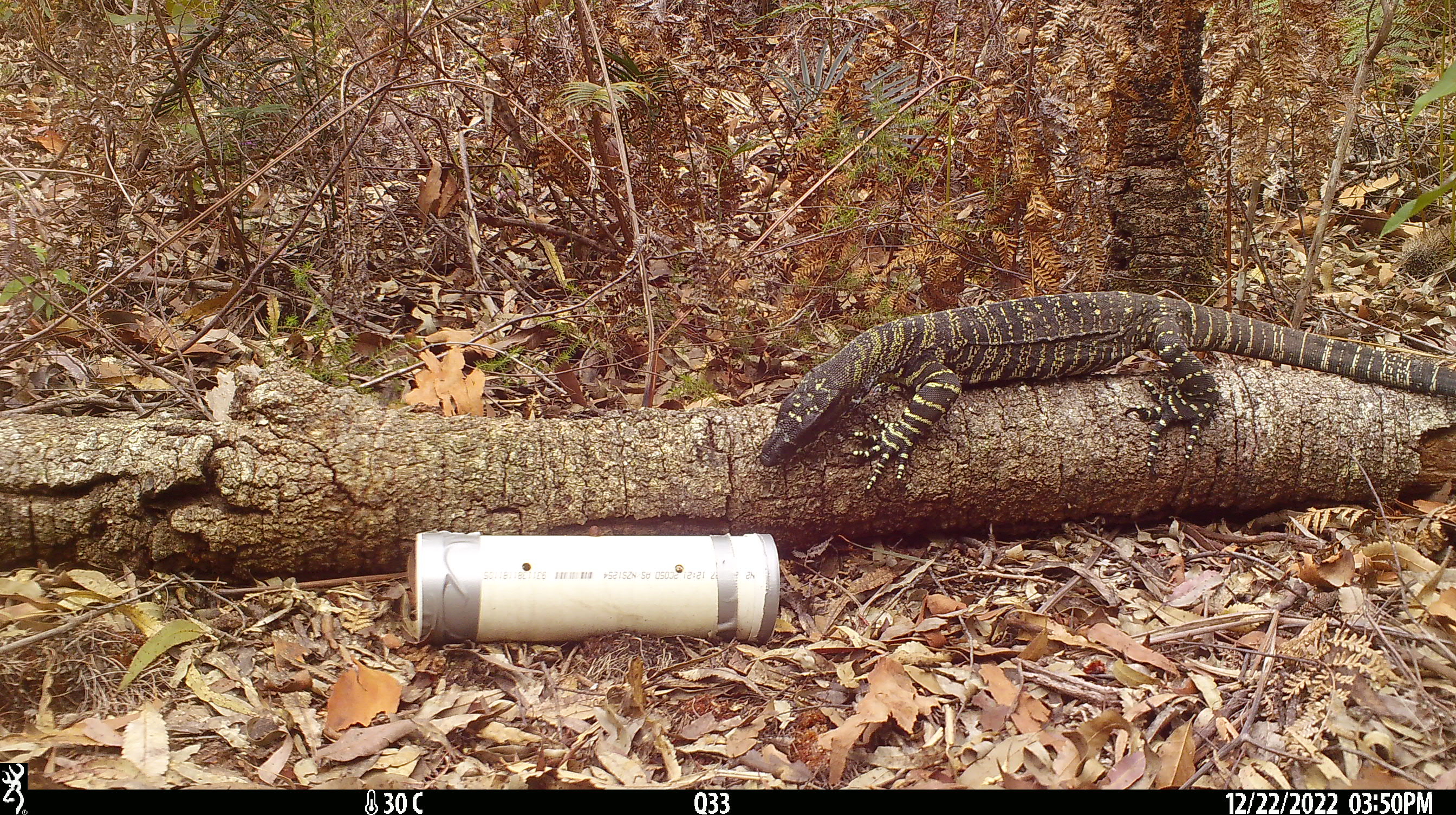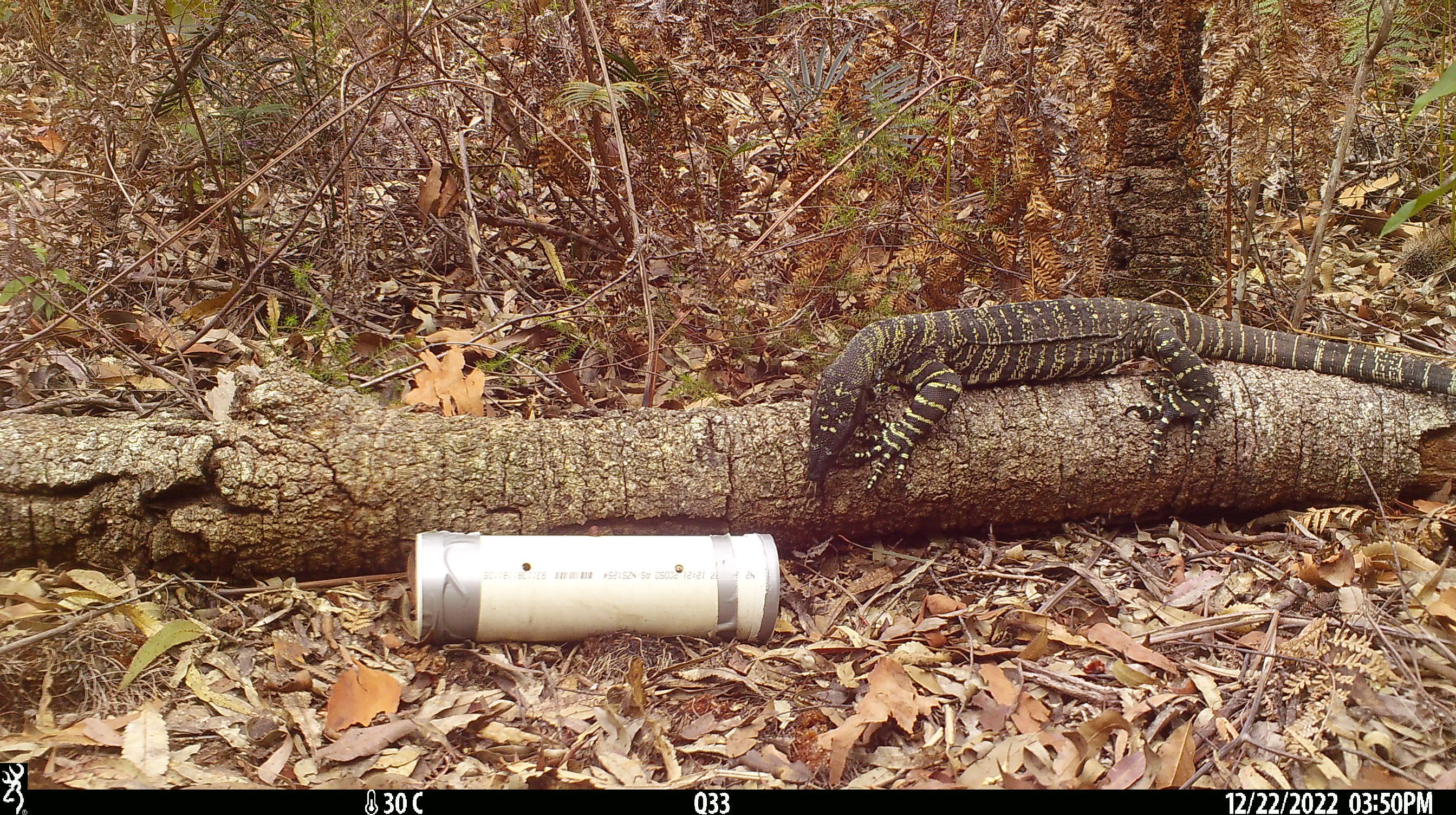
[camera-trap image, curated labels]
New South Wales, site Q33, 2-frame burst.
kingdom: Animalia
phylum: Chordata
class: Reptilia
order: Squamata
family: Varanidae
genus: Varanus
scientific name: Varanus varius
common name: lace monitor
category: goanna